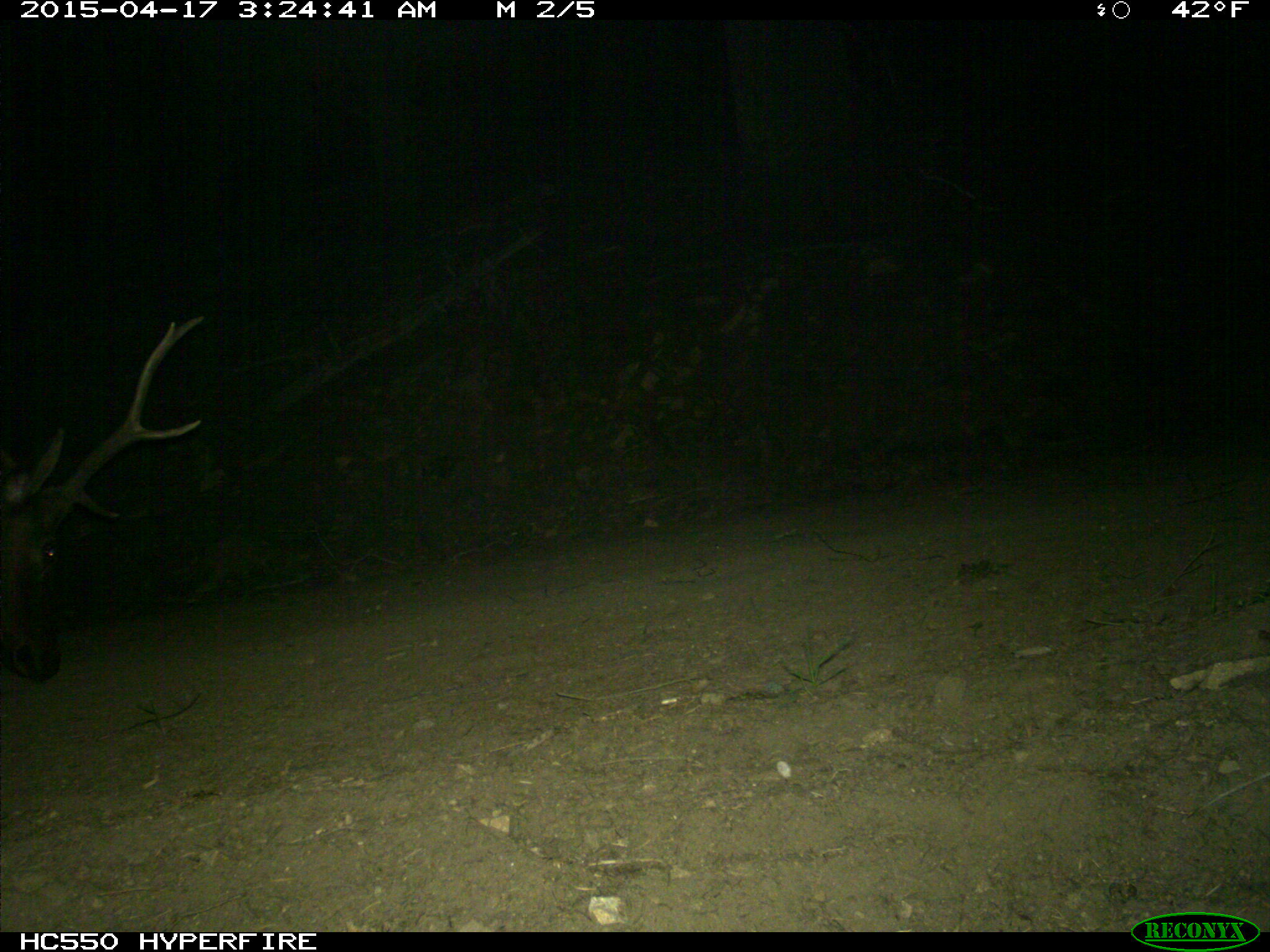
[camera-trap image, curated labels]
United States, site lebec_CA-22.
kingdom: Animalia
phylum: Chordata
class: Mammalia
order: Artiodactyla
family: Cervidae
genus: Cervus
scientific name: Cervus canadensis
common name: elk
Cervus canadensis (elk).